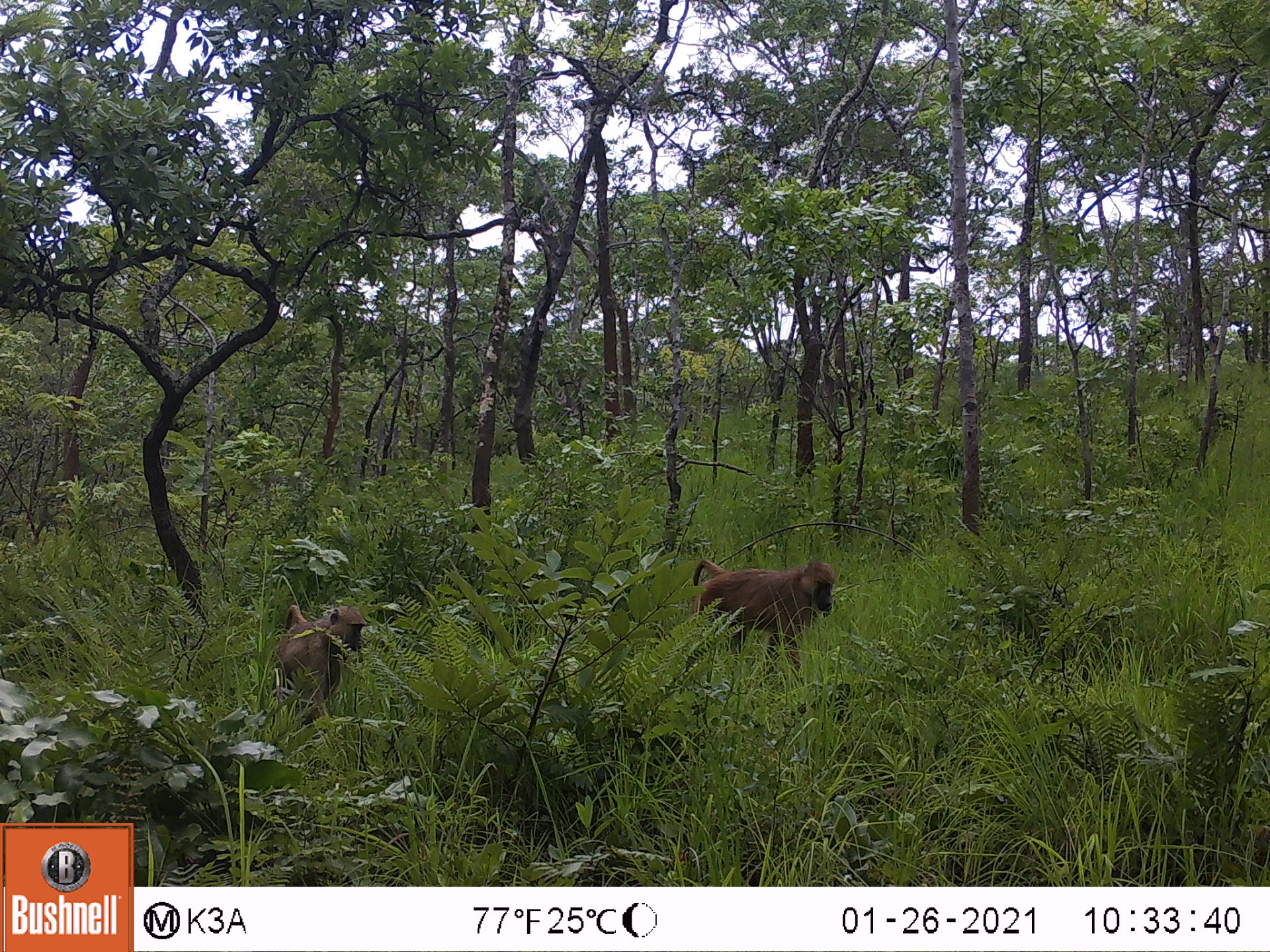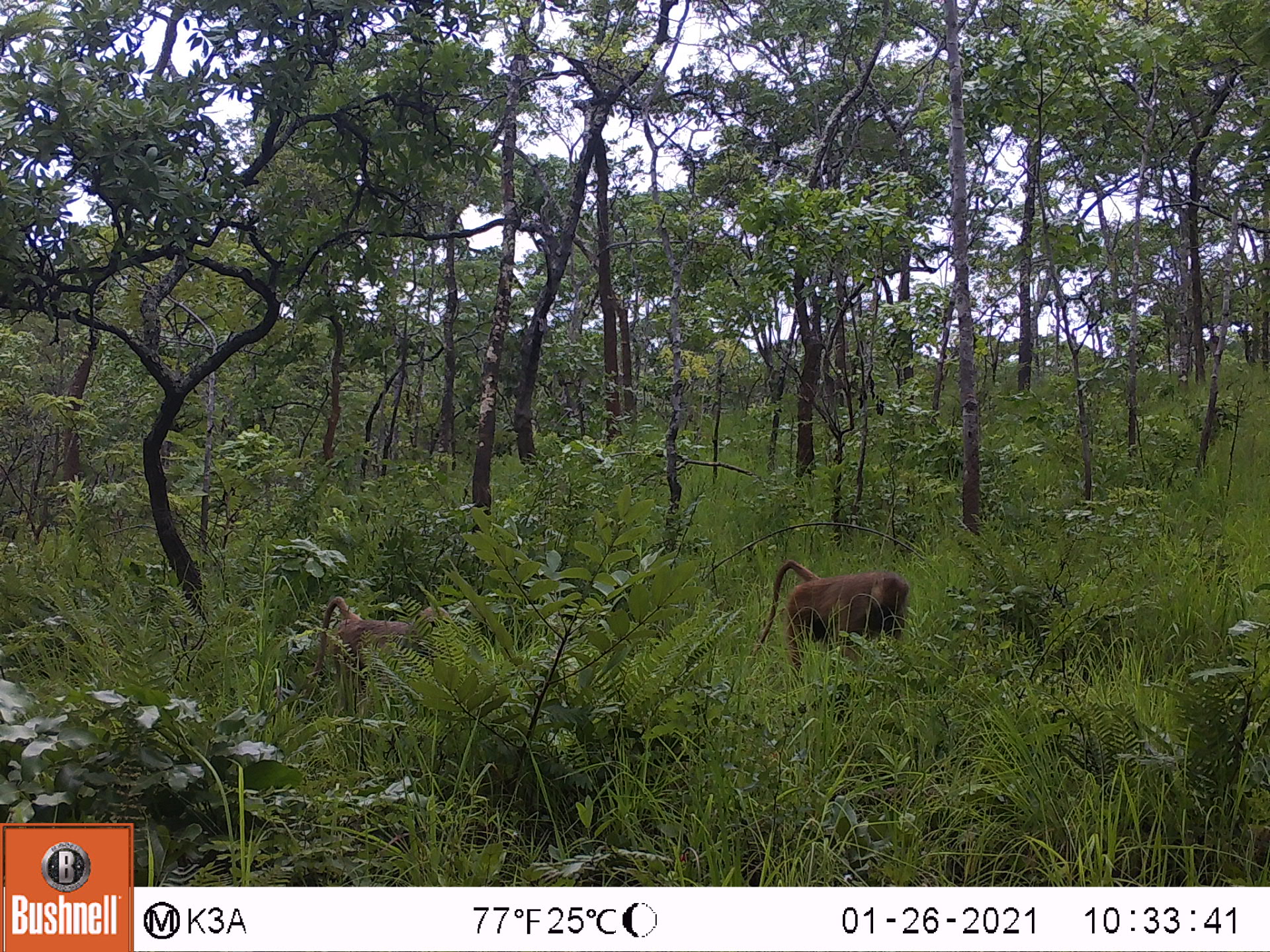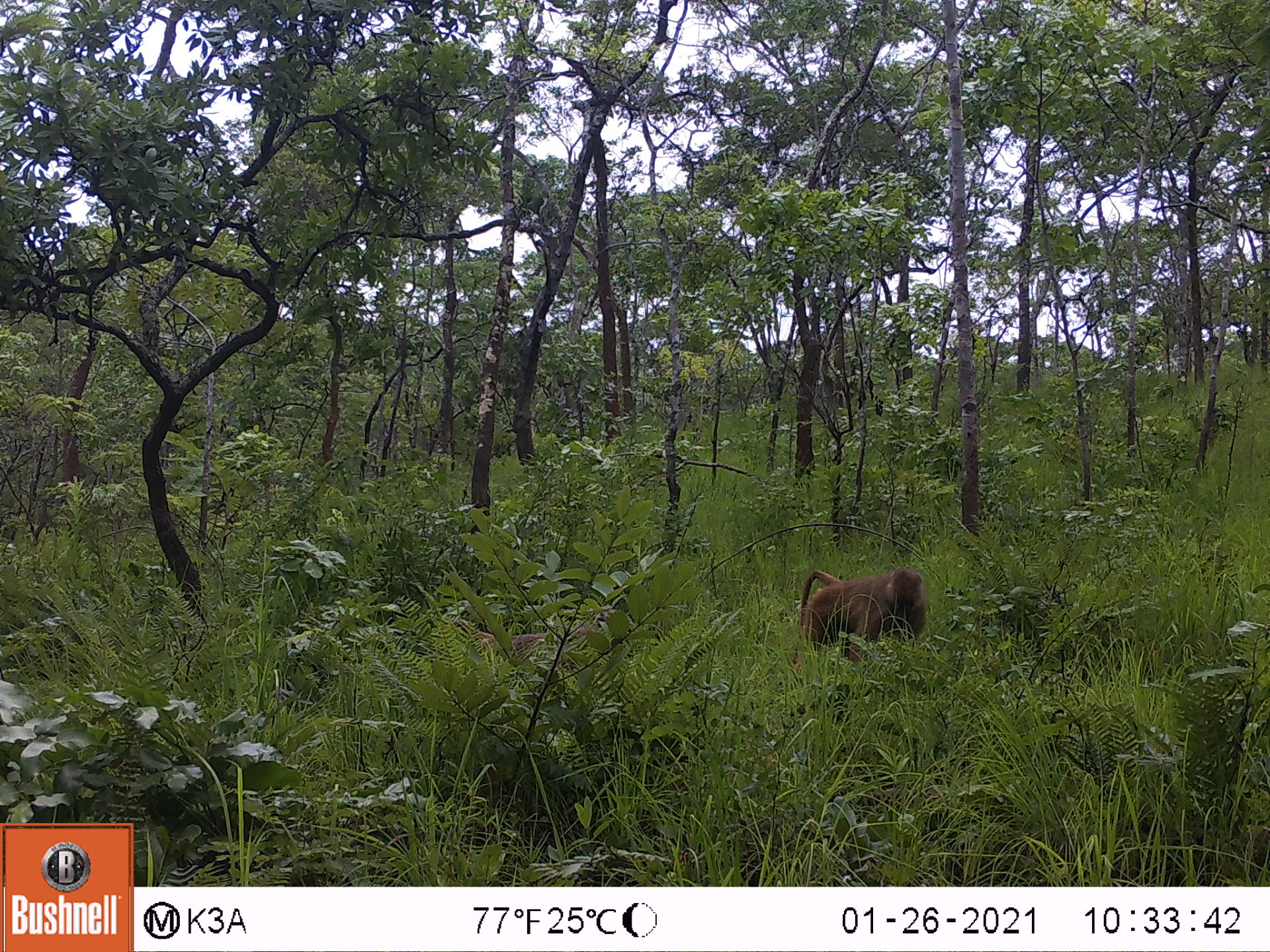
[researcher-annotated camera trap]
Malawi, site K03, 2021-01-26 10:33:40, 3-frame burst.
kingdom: Animalia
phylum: Chordata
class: Mammalia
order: Primates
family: Cercopithecidae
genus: Papio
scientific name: Papio cynocephalus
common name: yellow baboon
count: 2